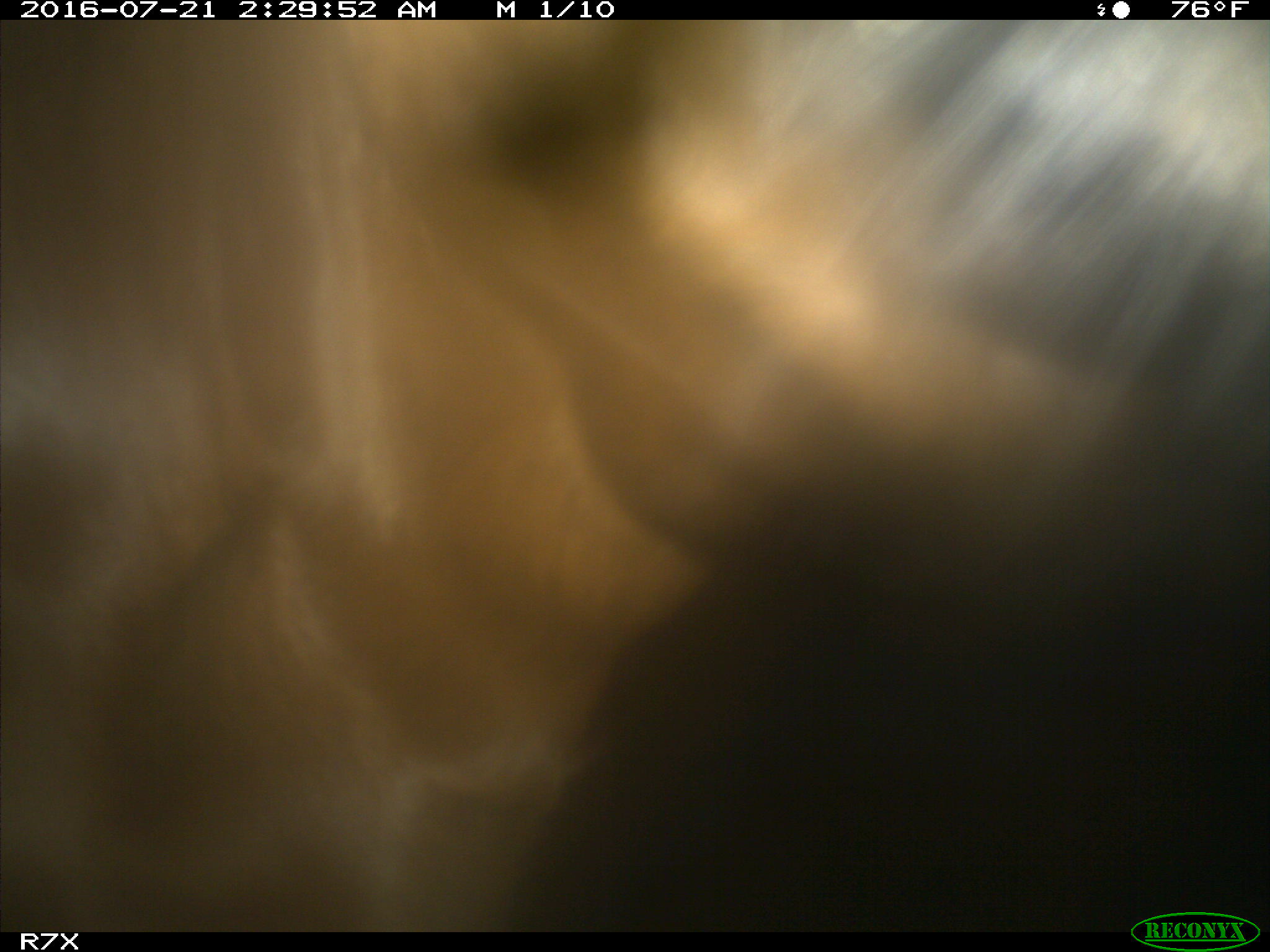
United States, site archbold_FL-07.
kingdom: Animalia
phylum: Chordata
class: Mammalia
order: Artiodactyla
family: Bovidae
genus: Bos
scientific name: Bos taurus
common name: domestic cow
Bos taurus (domestic cow).